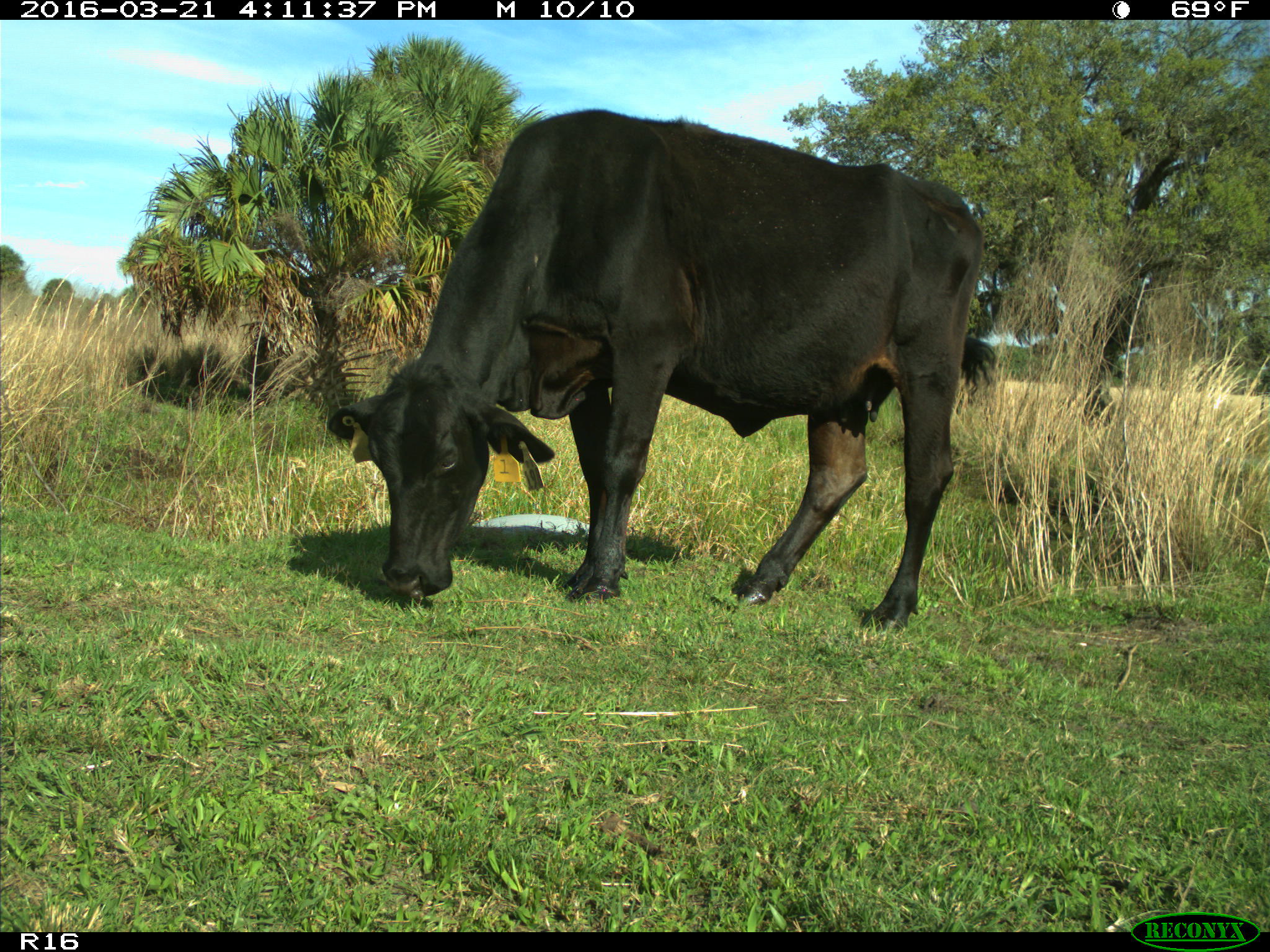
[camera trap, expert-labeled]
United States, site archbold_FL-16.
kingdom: Animalia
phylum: Chordata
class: Mammalia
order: Artiodactyla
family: Bovidae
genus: Bos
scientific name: Bos taurus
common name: domestic cow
Bos taurus (domestic cow).